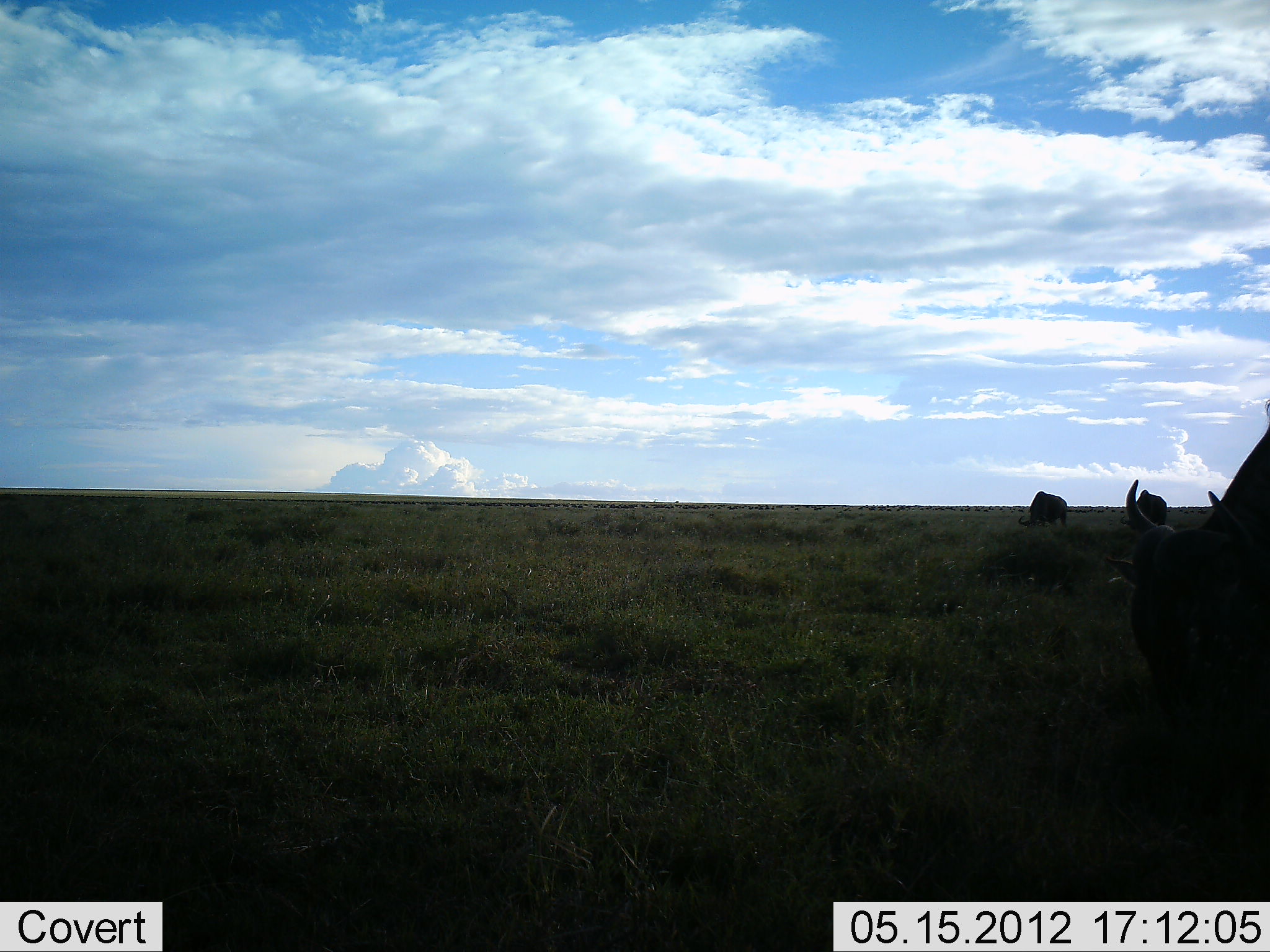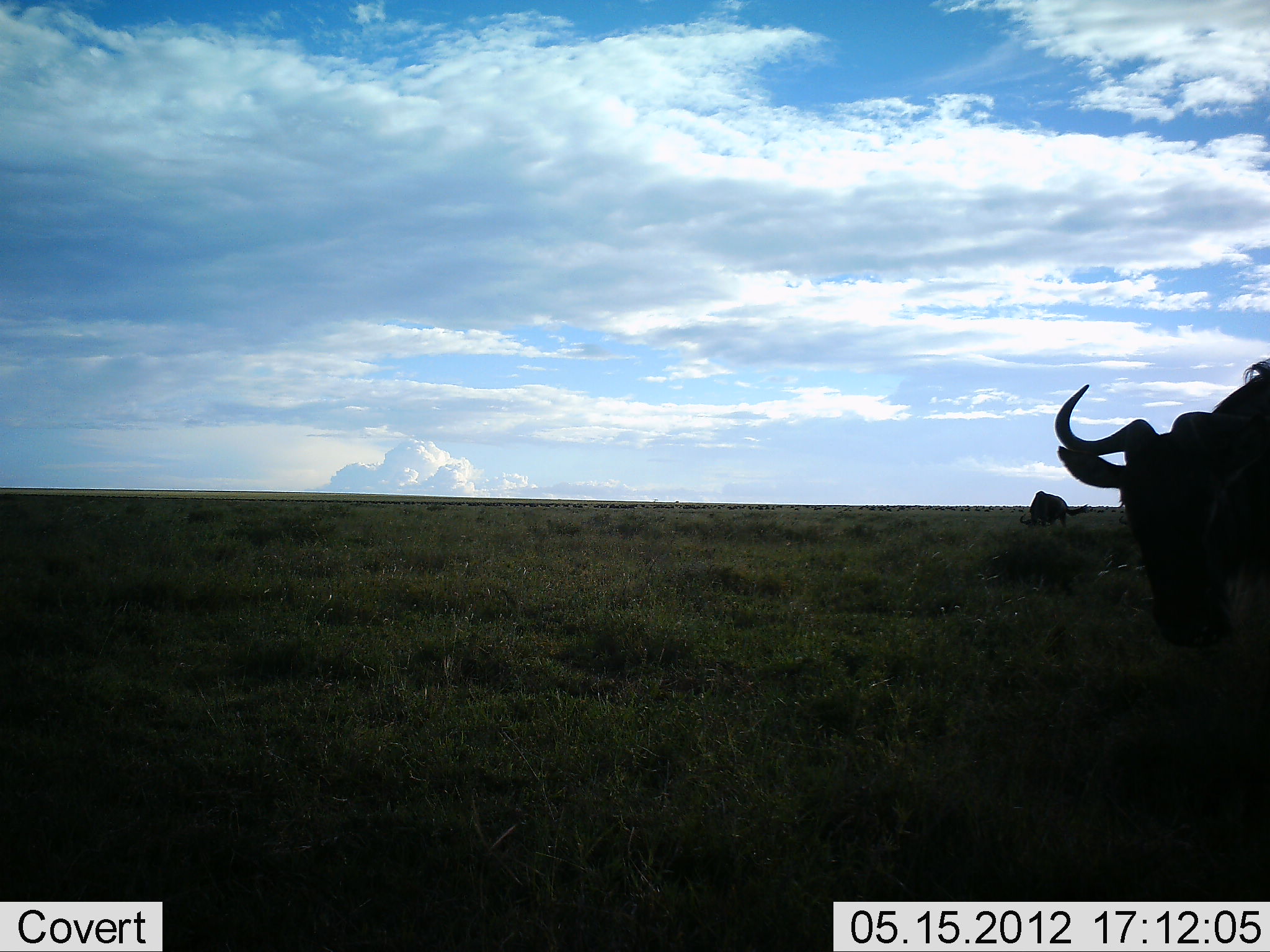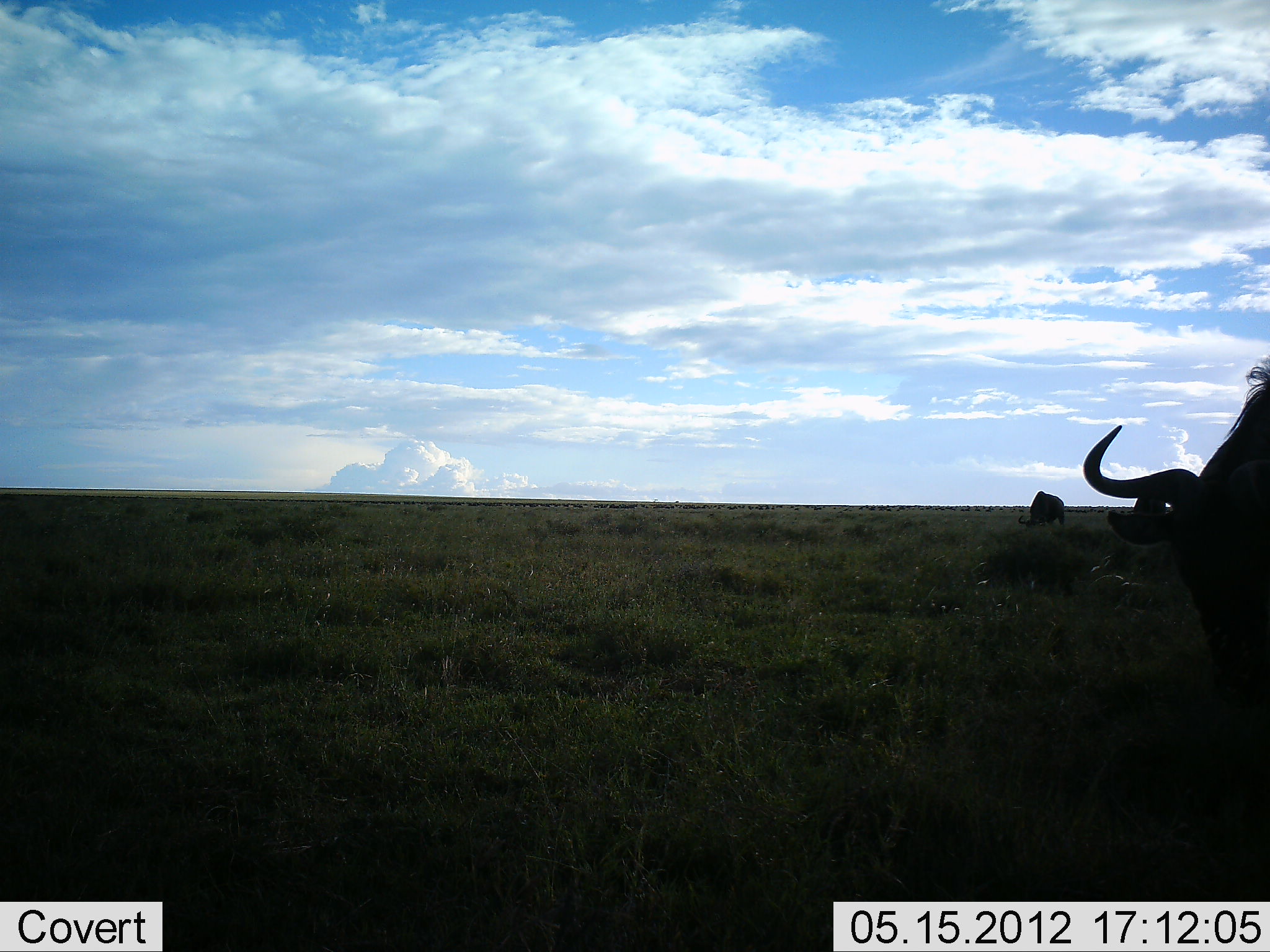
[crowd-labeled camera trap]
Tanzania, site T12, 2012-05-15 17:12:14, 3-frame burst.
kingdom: Animalia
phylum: Chordata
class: Mammalia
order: Artiodactyla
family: Bovidae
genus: Connochaetes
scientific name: Connochaetes taurinus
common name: blue wildebeest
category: wildebeest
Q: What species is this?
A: Wildebeest (blue wildebeest) (Connochaetes taurinus).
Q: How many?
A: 3.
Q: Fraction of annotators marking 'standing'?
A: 70%.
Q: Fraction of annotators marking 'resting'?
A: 0%.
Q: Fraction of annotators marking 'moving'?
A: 0%.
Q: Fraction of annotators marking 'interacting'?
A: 0%.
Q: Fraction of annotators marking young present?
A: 0%.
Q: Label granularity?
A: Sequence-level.